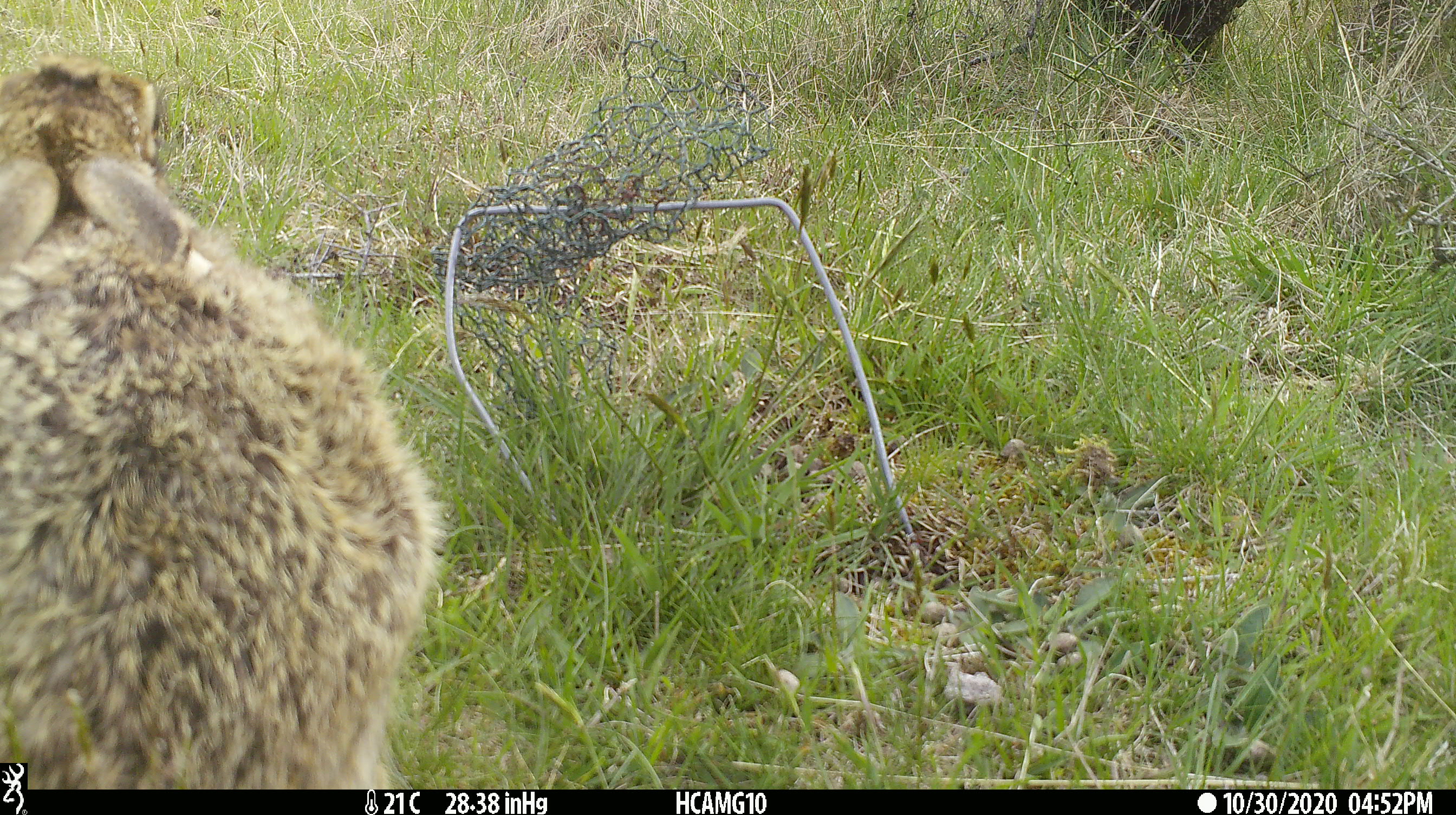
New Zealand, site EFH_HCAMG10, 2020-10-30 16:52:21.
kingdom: Animalia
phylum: Chordata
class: Mammalia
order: Lagomorpha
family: Leporidae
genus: Lepus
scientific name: Lepus europaeus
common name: brown hare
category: hare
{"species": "hare (brown hare) (Lepus europaeus)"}